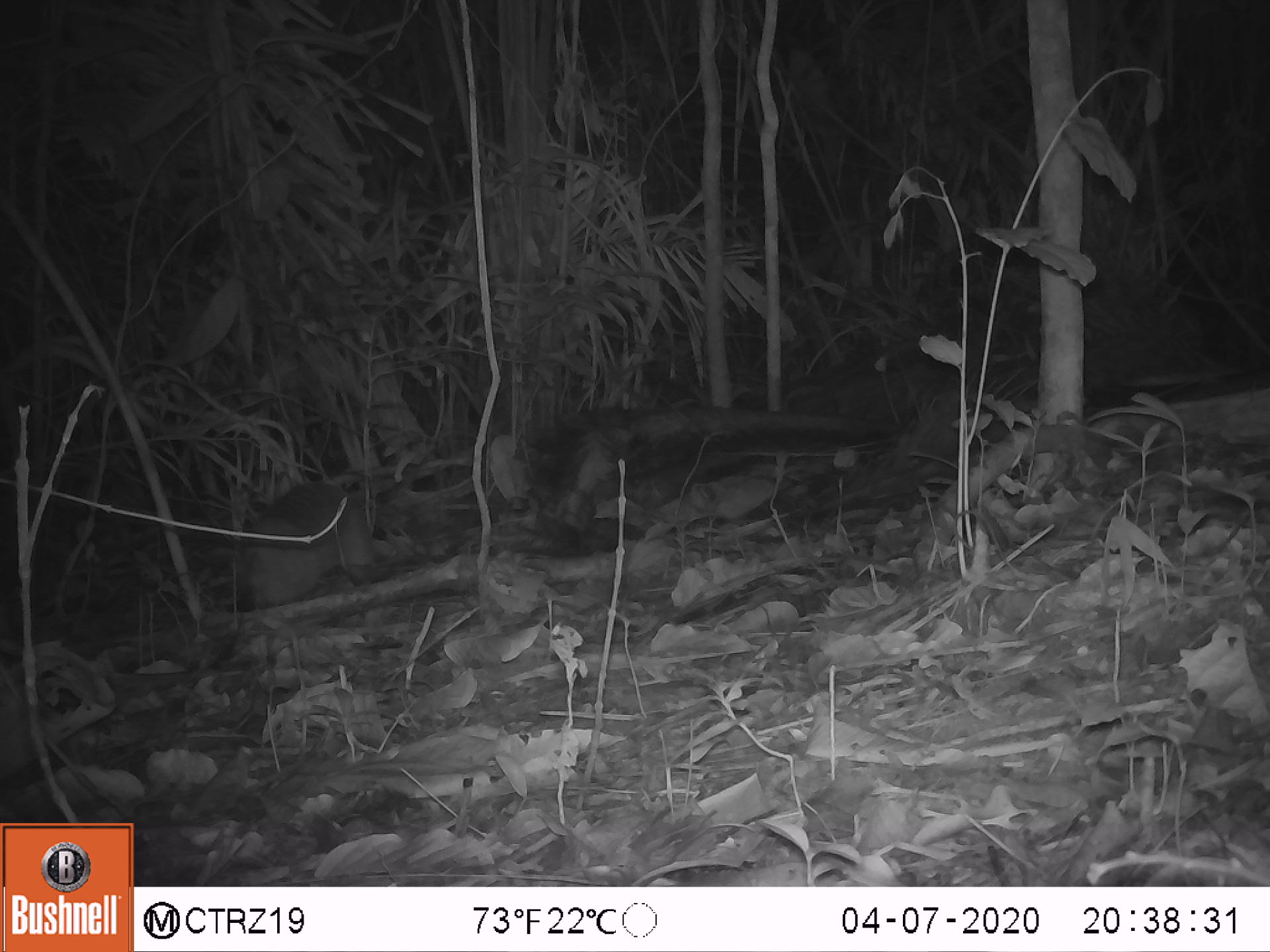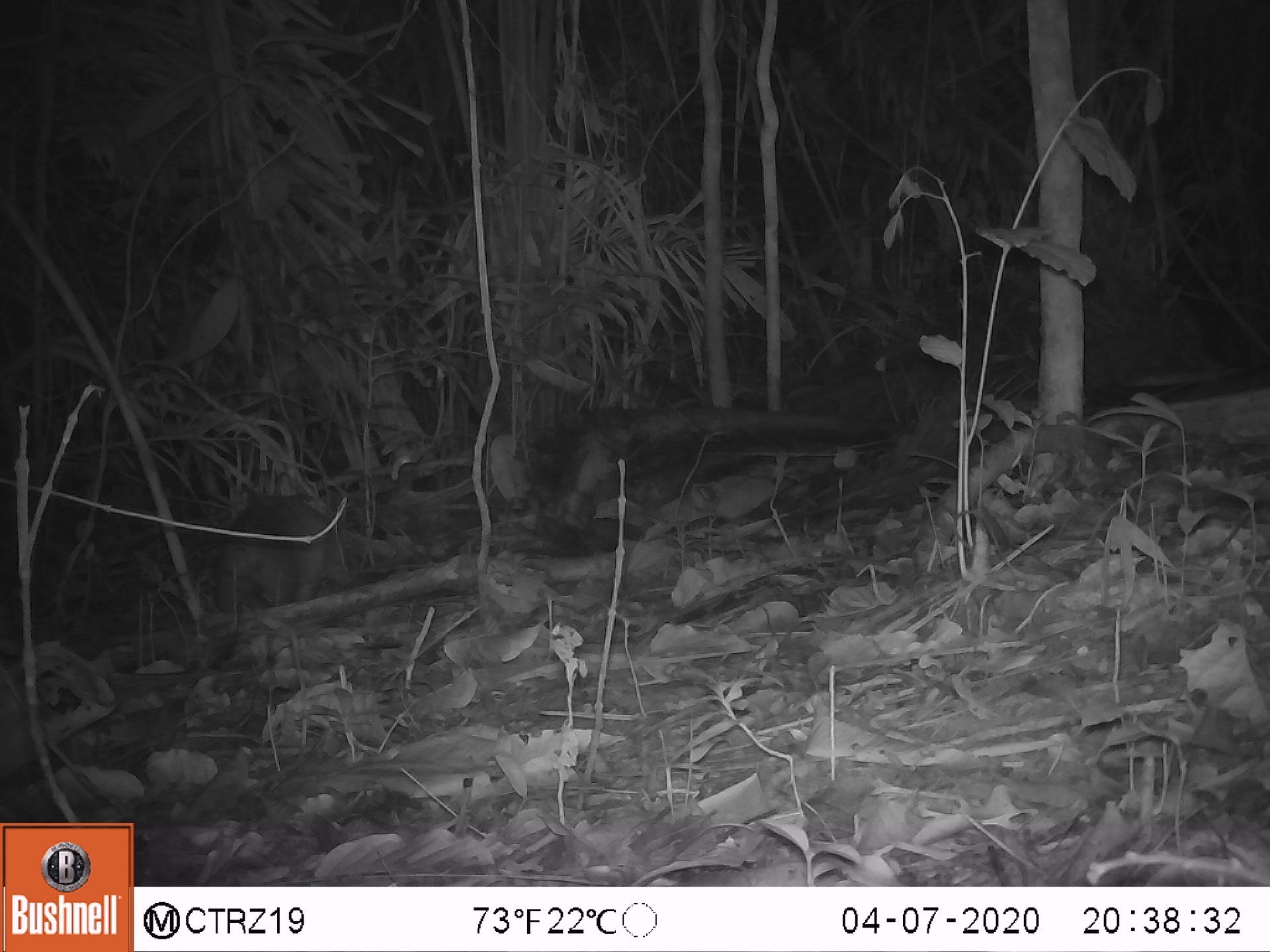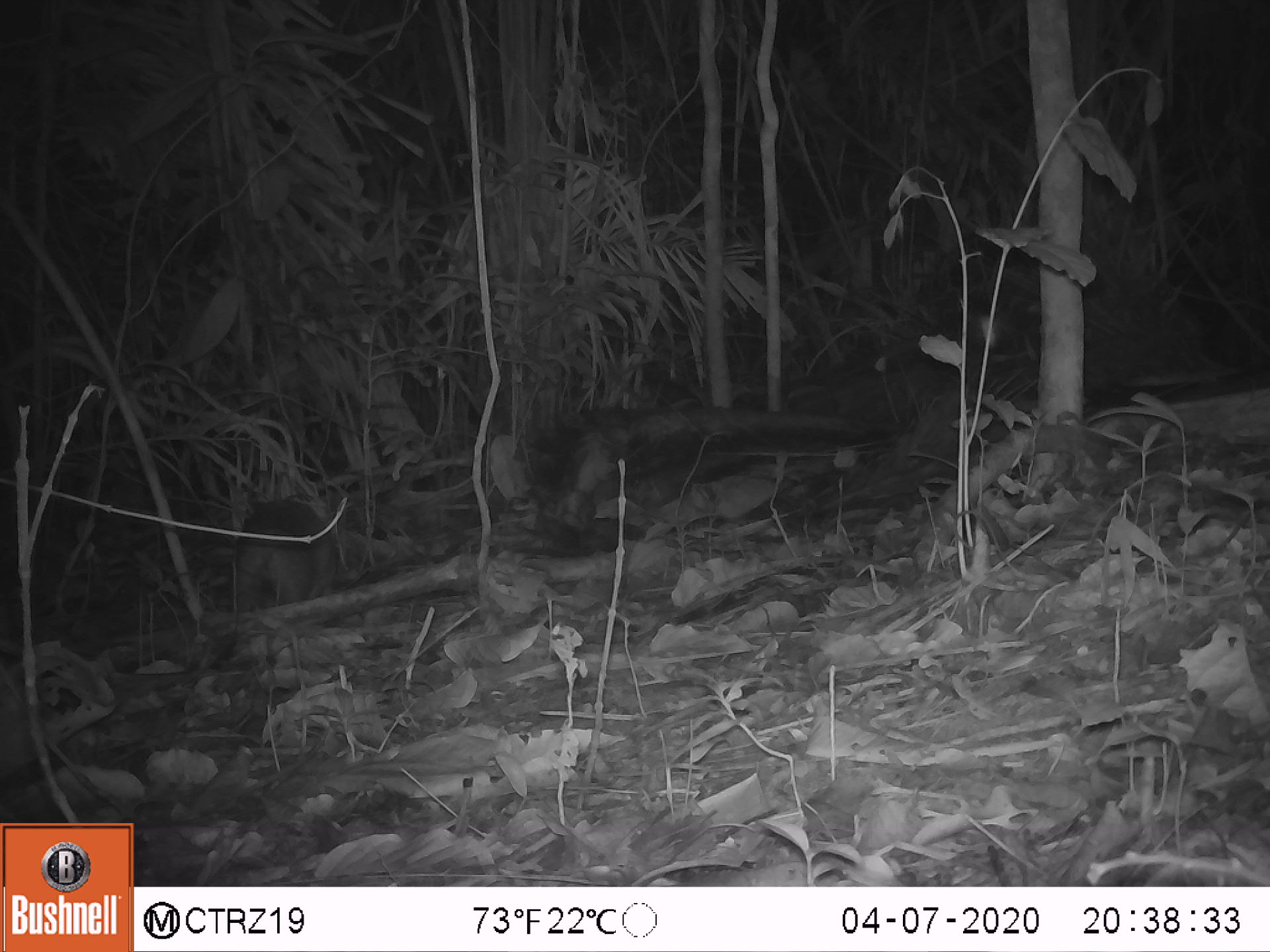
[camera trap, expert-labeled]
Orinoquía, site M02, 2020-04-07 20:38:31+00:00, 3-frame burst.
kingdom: Animalia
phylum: Chordata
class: Mammalia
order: Cingulata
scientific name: Cingulata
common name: armadillo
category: unknown armadillo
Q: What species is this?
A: Unknown armadillo (armadillo) (Cingulata).